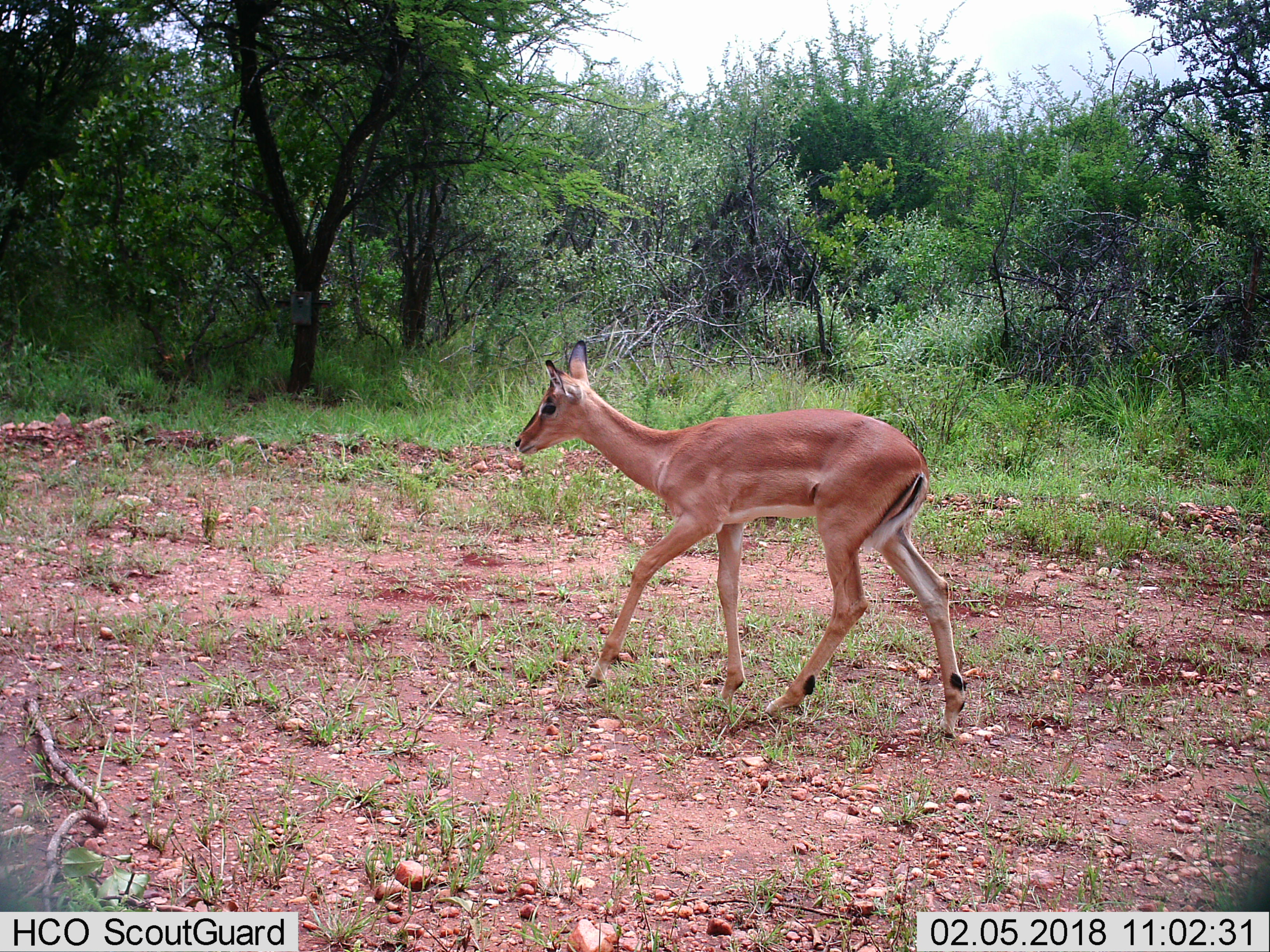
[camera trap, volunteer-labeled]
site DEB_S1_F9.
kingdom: Animalia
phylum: Chordata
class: Mammalia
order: Artiodactyla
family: Bovidae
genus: Aepyceros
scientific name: Aepyceros melampus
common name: impala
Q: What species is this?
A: Impala (Aepyceros melampus).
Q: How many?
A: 1.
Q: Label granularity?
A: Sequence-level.